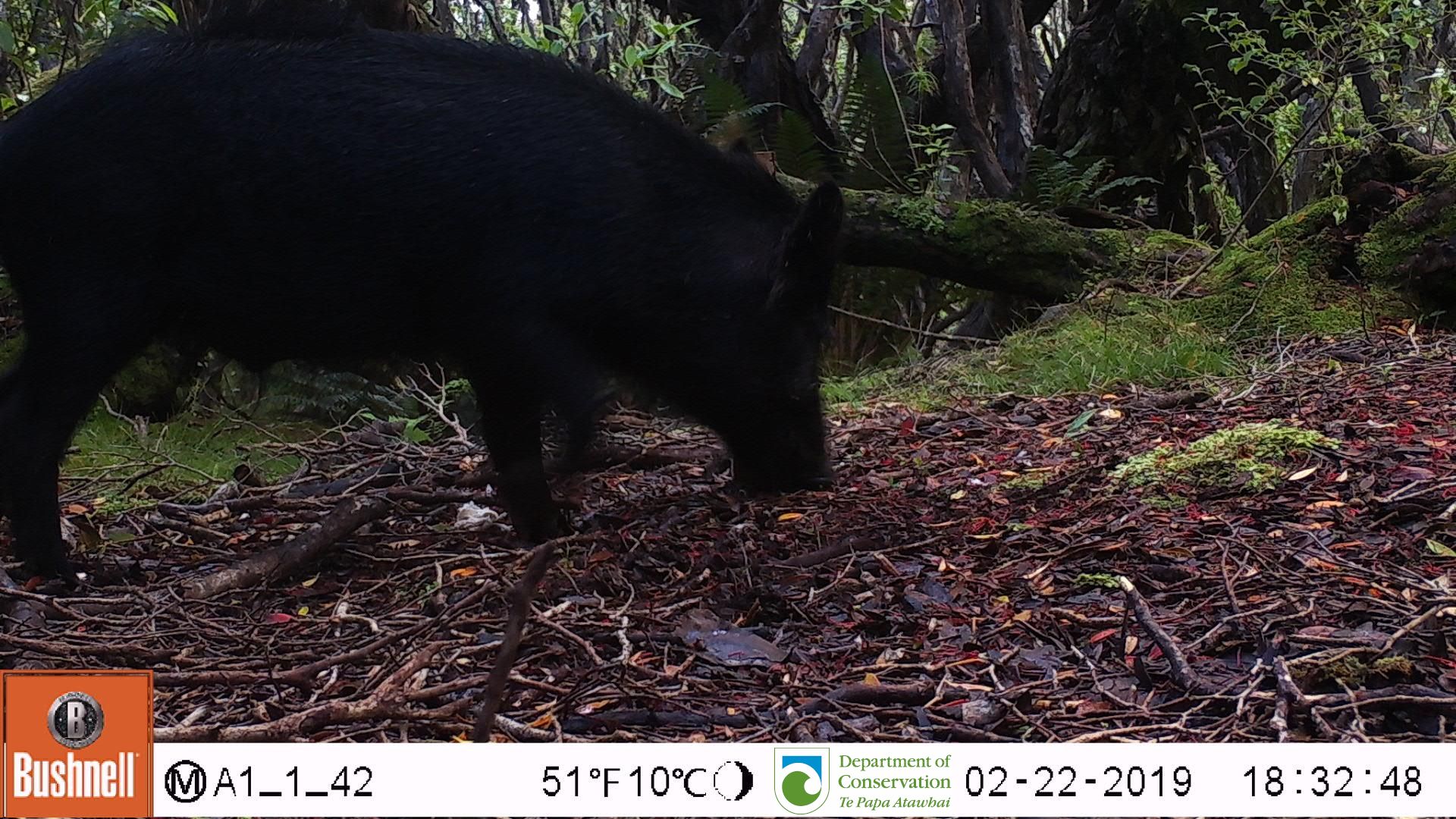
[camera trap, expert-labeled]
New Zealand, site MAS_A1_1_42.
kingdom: Animalia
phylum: Chordata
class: Mammalia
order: Artiodactyla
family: Suidae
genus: Sus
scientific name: Sus scrofa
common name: pig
Pig (Sus scrofa).